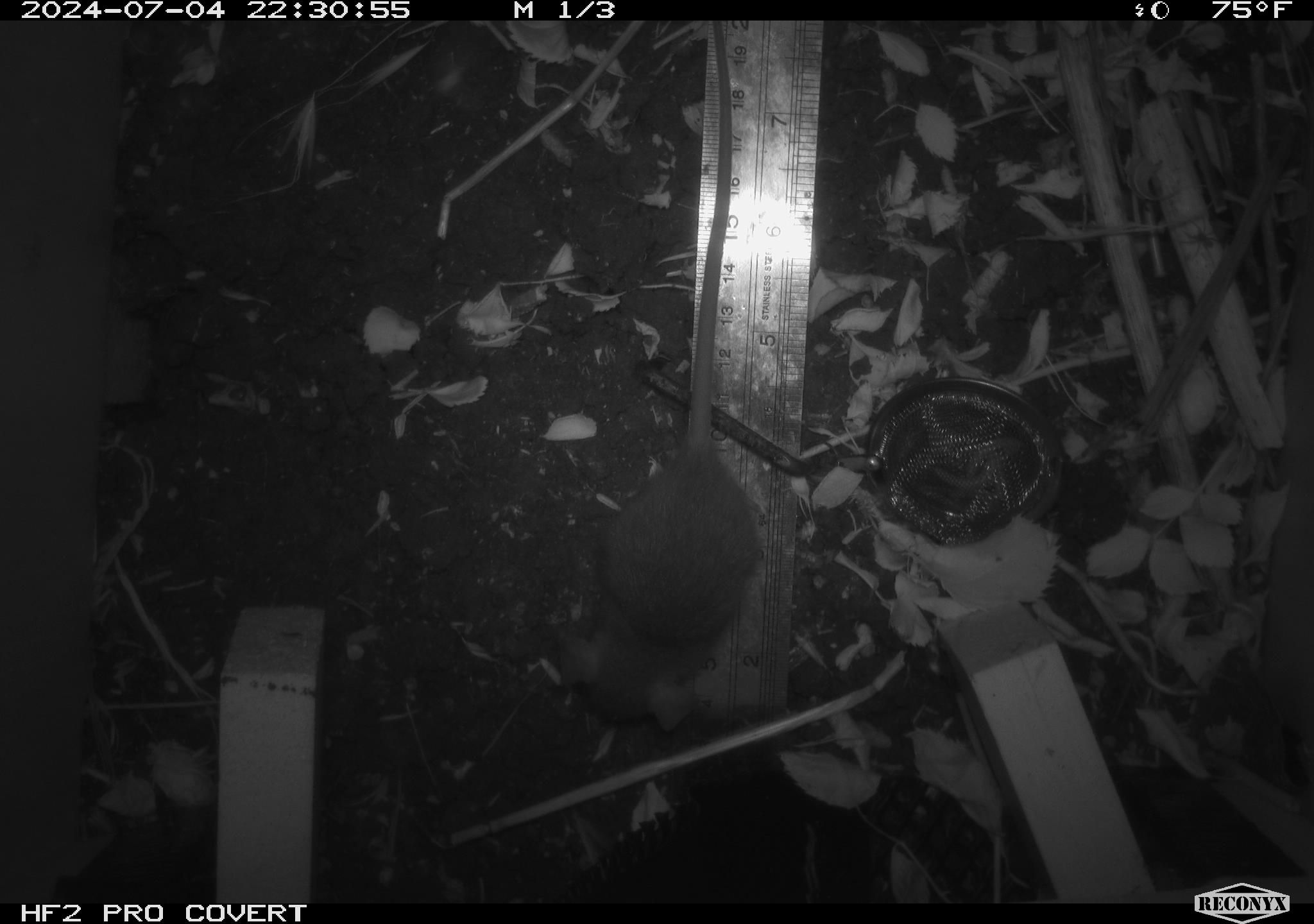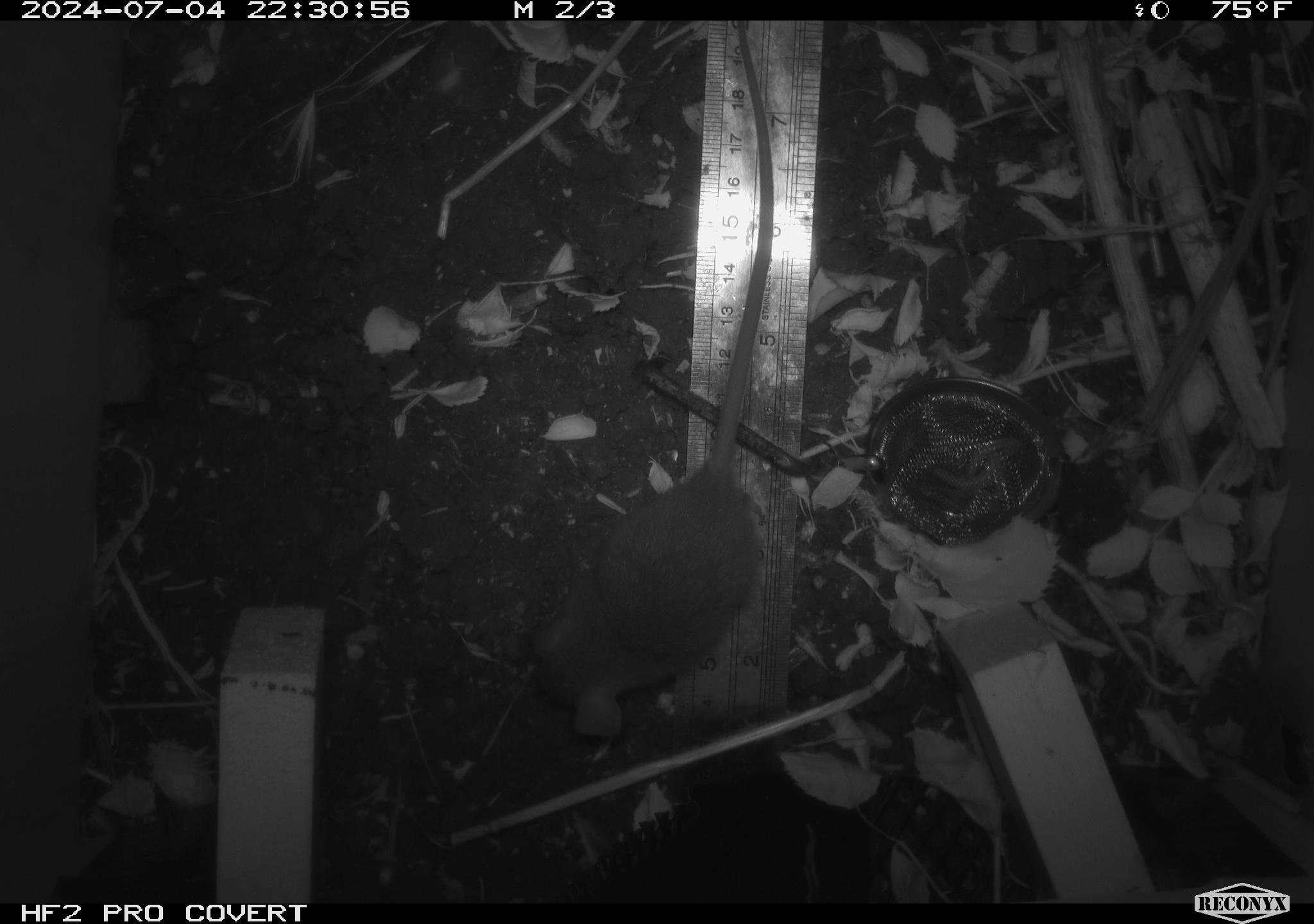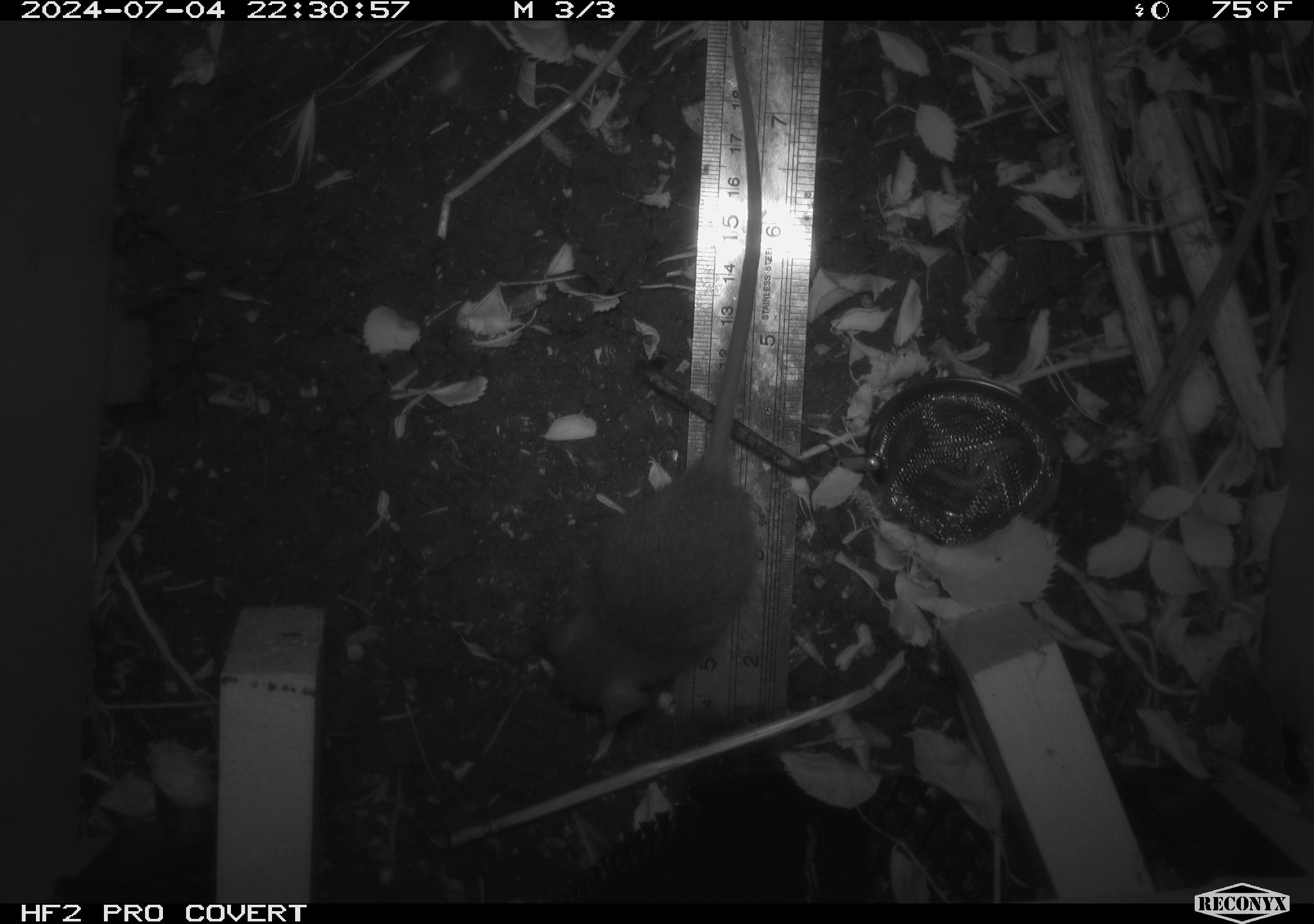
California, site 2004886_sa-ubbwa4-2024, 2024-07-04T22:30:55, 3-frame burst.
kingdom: Animalia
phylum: Chordata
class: Mammalia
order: Rodentia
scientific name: Rodentia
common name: woodrat or rat or mouse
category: woodrat or rat or mouse species